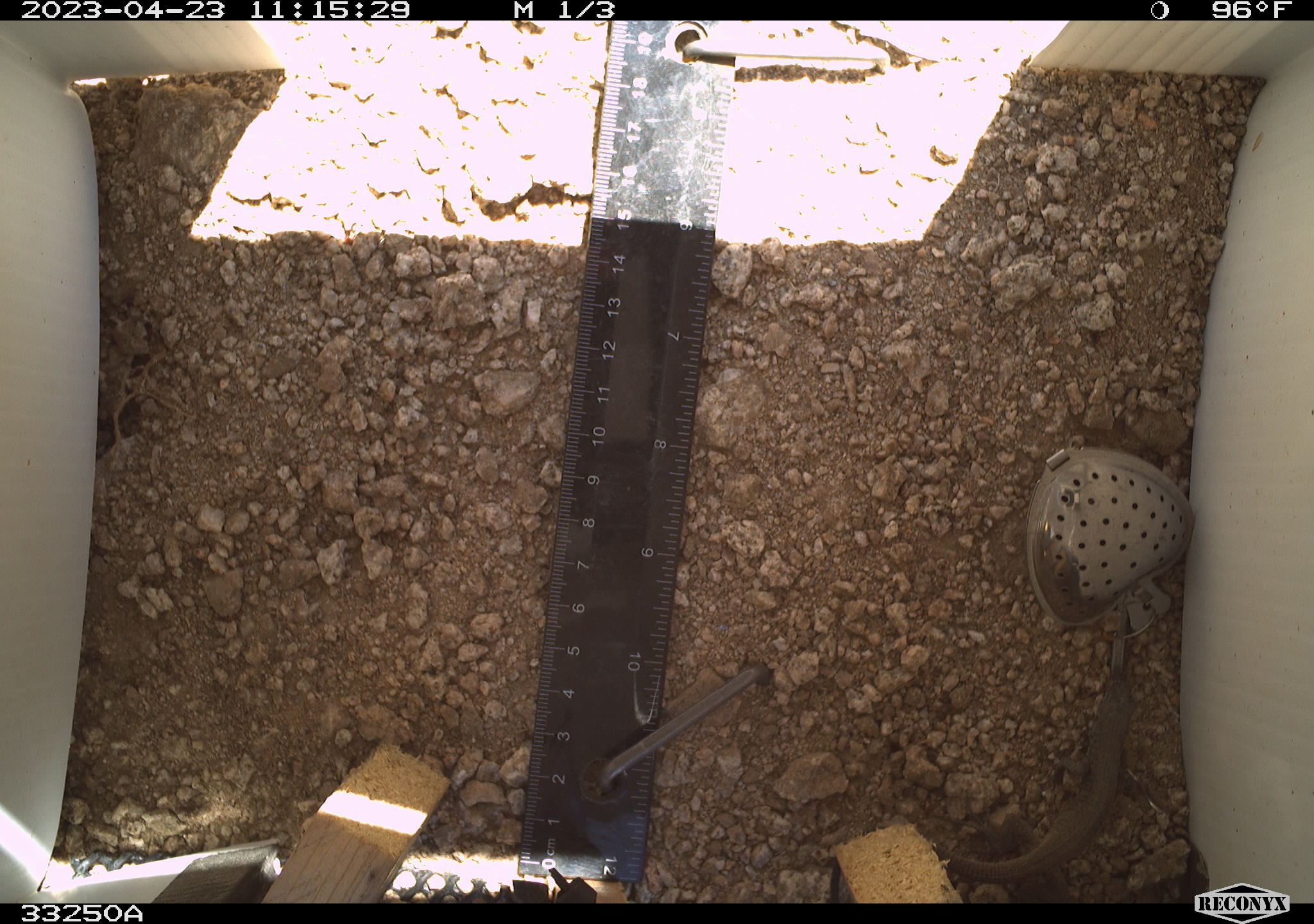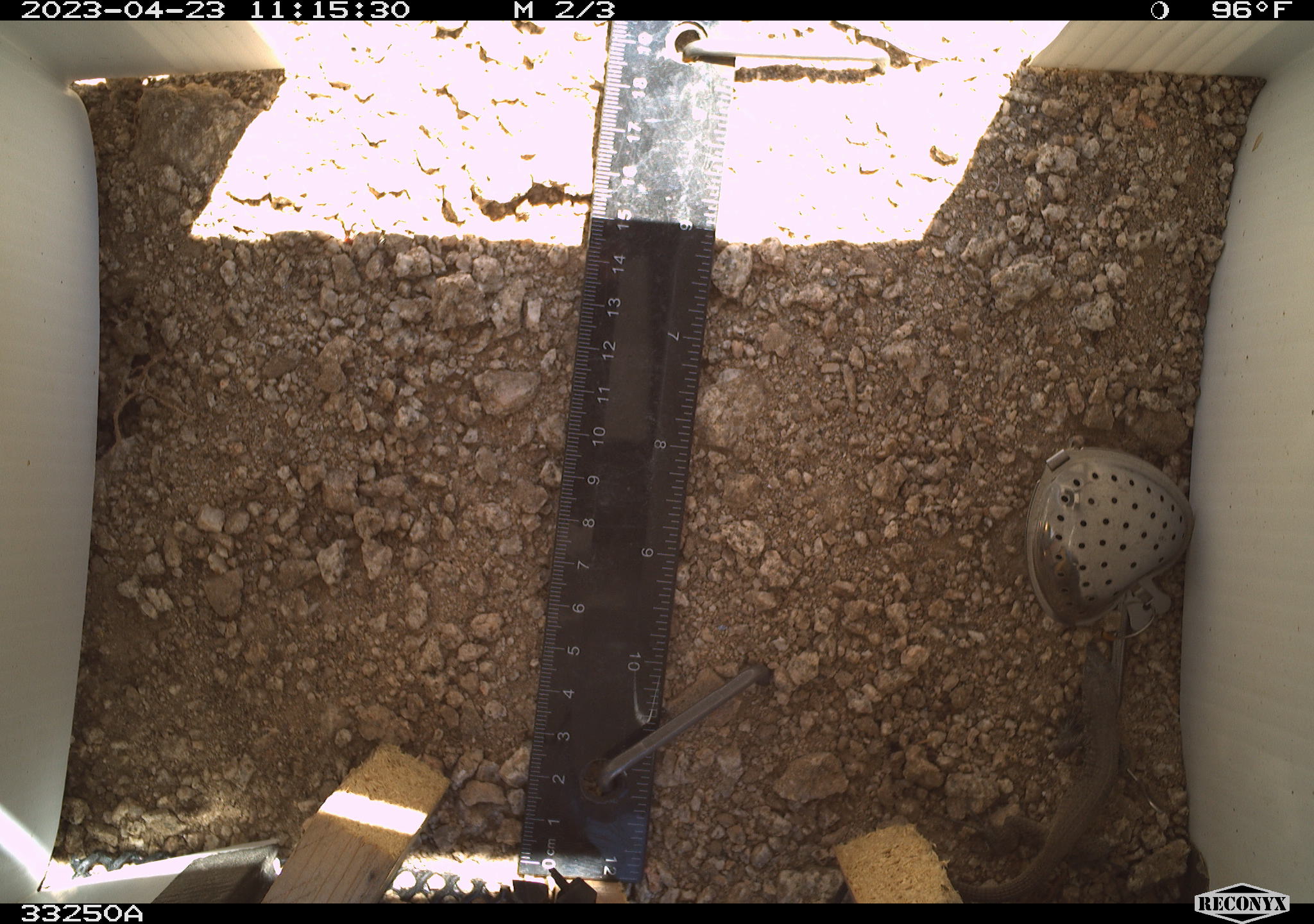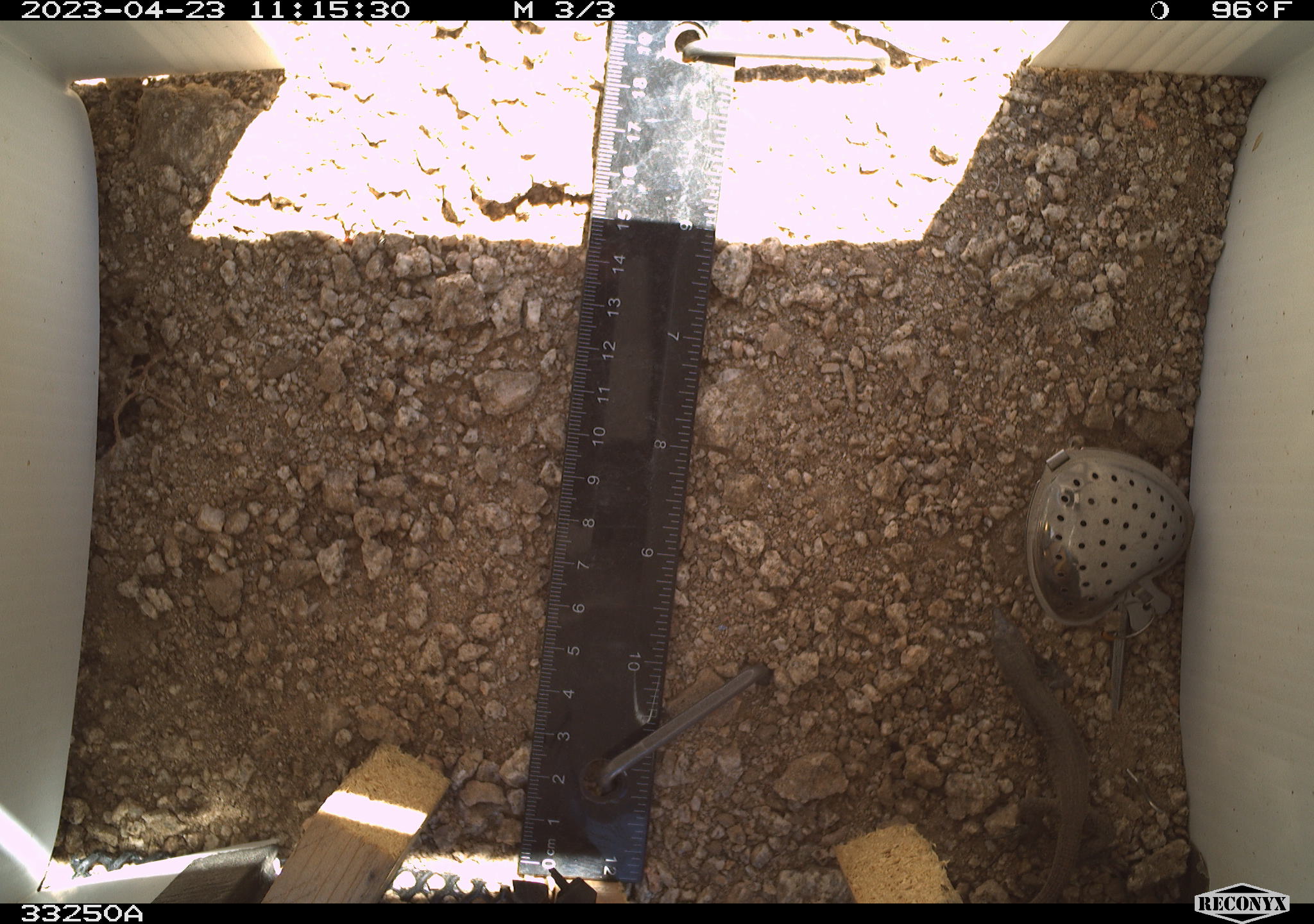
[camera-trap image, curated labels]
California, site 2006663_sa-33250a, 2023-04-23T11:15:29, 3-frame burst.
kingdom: Animalia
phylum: Chordata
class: Reptilia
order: Squamata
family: Teiidae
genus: Aspidoscelis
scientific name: Aspidoscelis tigris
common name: western whiptail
Western whiptail (Aspidoscelis tigris).